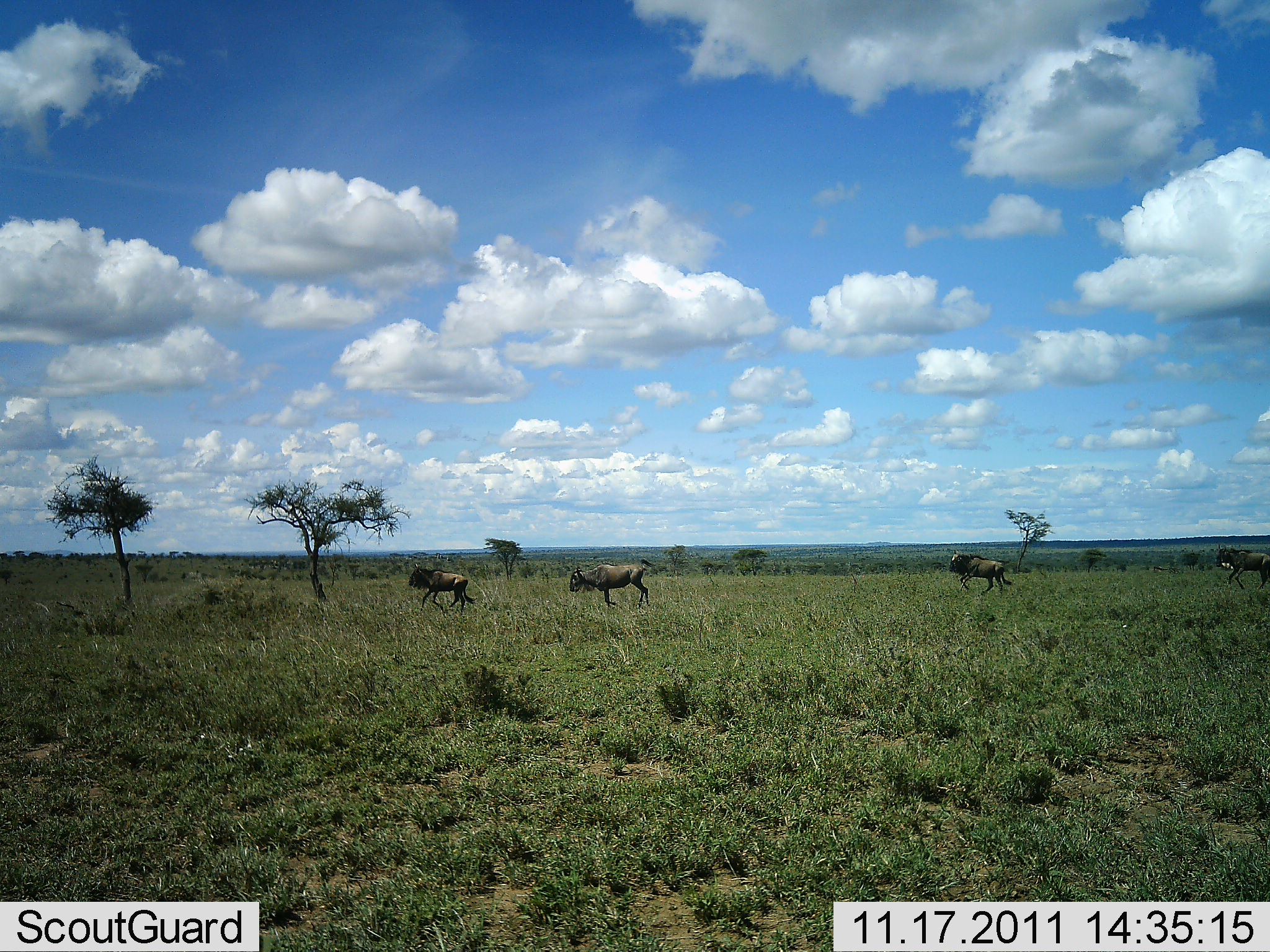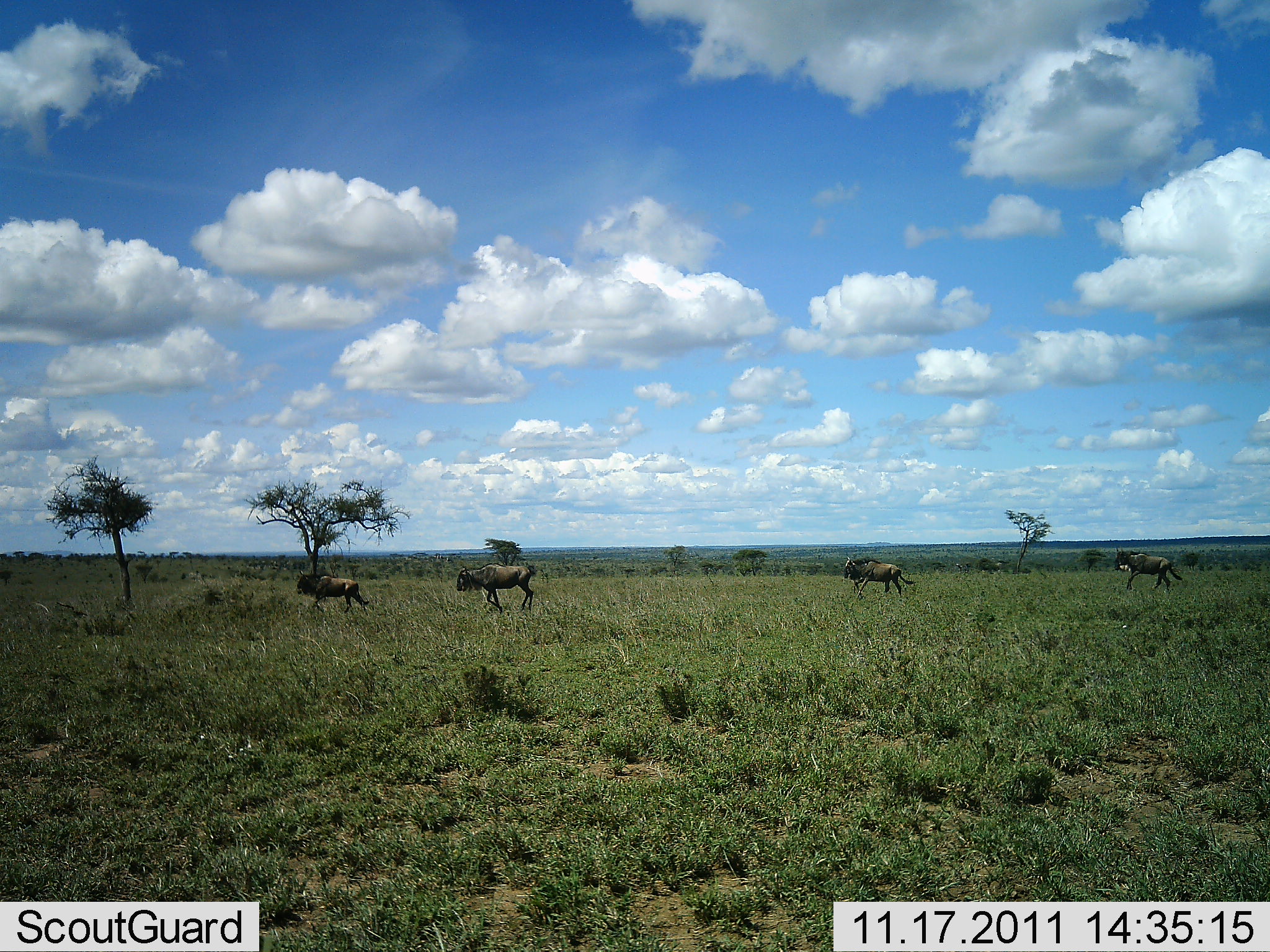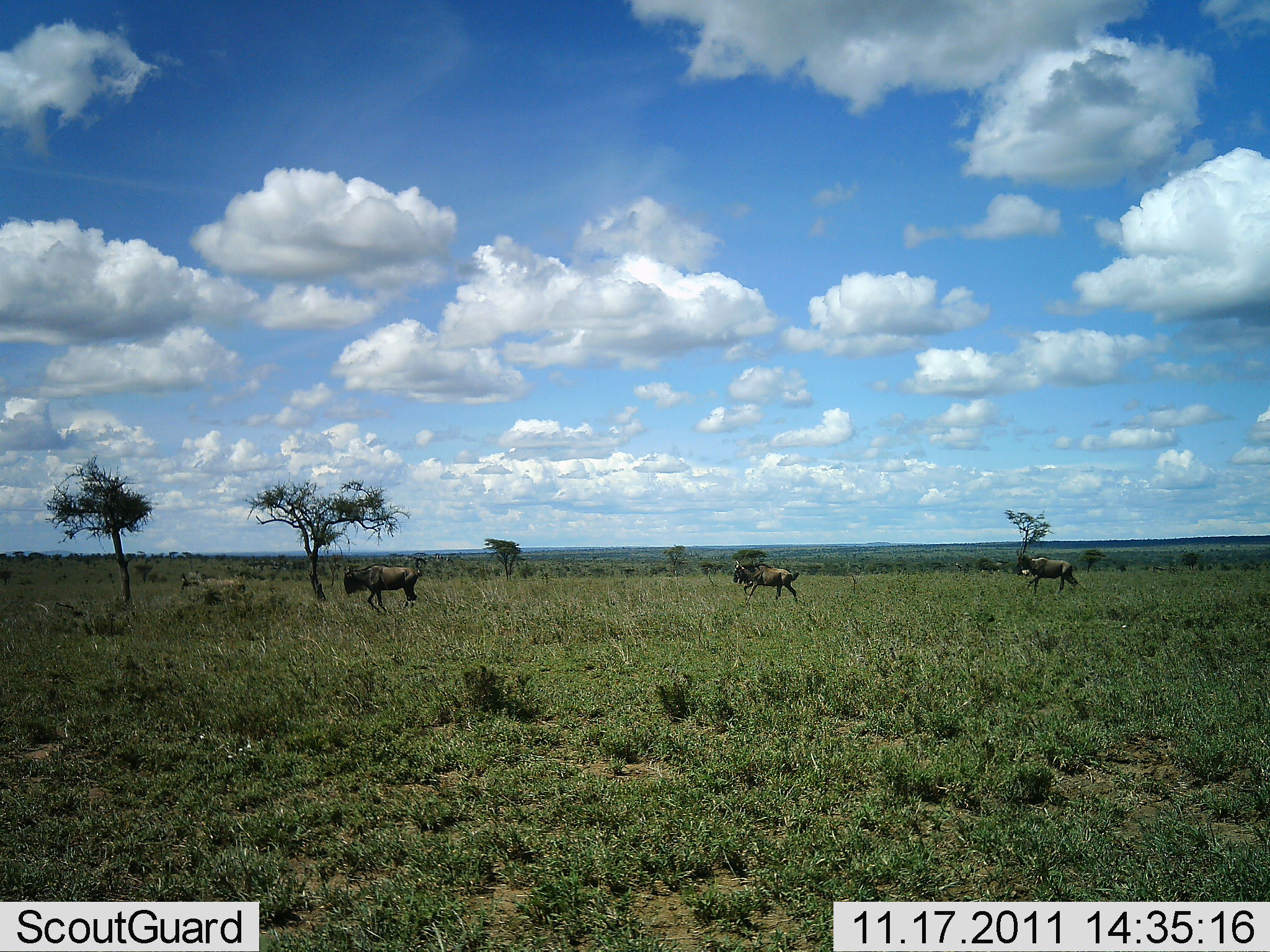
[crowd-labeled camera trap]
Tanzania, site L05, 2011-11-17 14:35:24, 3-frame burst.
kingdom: Animalia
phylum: Chordata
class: Mammalia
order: Artiodactyla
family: Bovidae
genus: Connochaetes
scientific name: Connochaetes taurinus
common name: blue wildebeest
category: wildebeest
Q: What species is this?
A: Wildebeest (blue wildebeest) (Connochaetes taurinus).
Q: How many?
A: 4.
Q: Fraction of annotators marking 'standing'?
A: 8%.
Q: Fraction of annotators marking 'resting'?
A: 0%.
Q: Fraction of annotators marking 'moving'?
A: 100%.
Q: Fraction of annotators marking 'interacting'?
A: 0%.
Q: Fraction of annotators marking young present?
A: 0%.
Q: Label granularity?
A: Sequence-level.